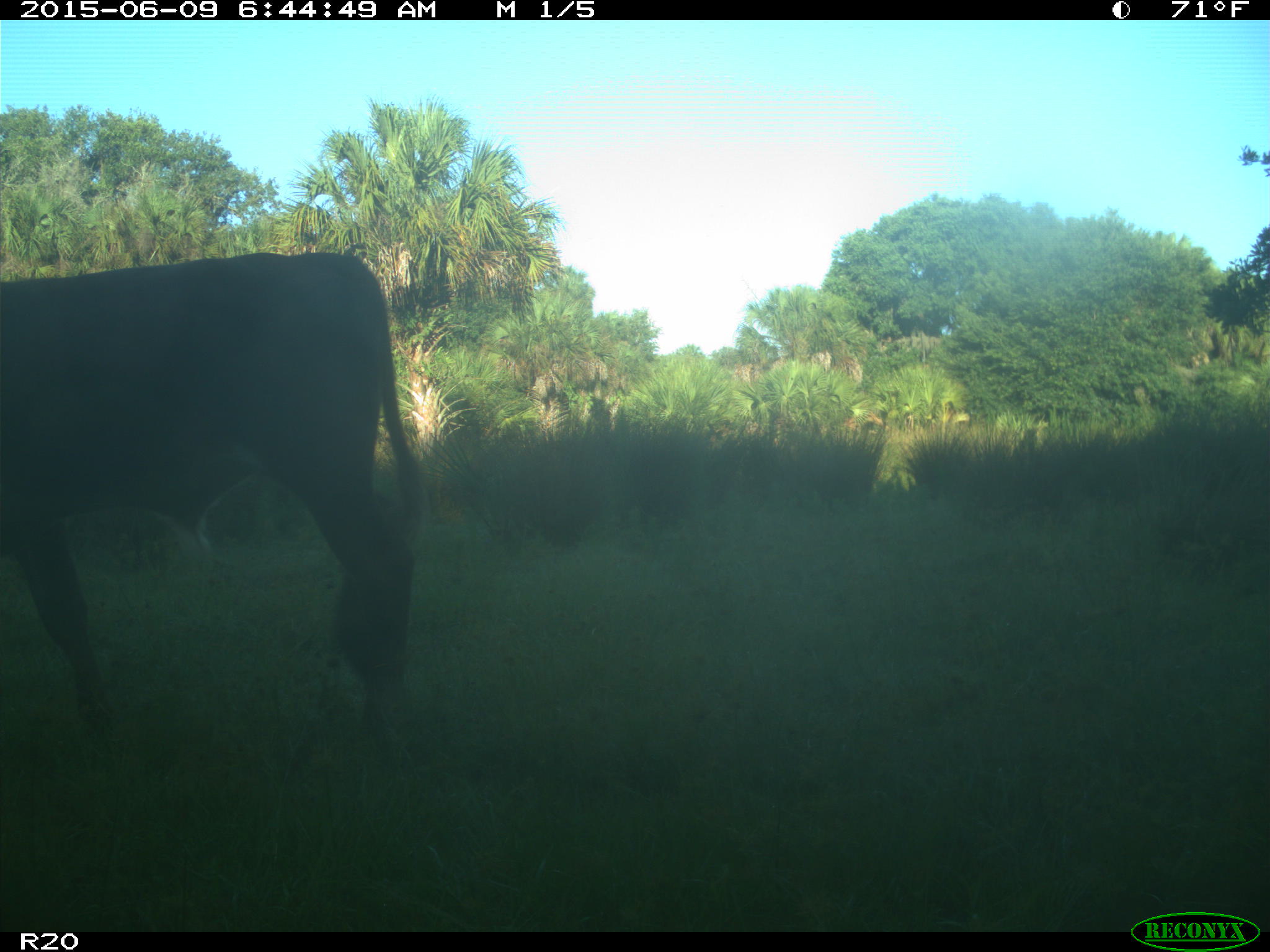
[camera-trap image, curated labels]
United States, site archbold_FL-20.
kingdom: Animalia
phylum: Chordata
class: Mammalia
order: Artiodactyla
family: Bovidae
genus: Bos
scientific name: Bos taurus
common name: domestic cow